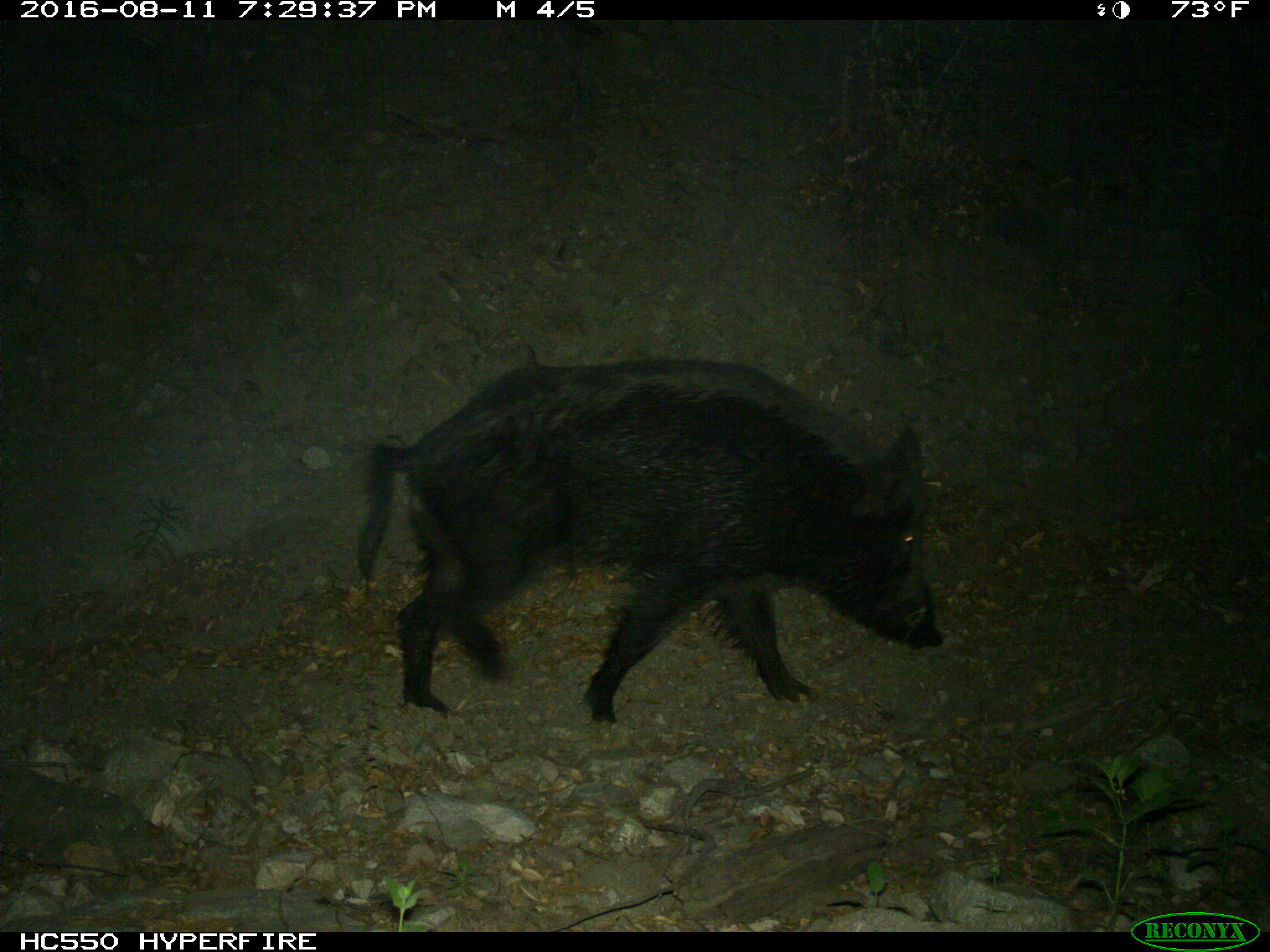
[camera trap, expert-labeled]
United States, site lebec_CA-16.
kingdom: Animalia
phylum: Chordata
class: Mammalia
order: Artiodactyla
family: Suidae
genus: Sus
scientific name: Sus scrofa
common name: wild boar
Sus scrofa (wild boar).